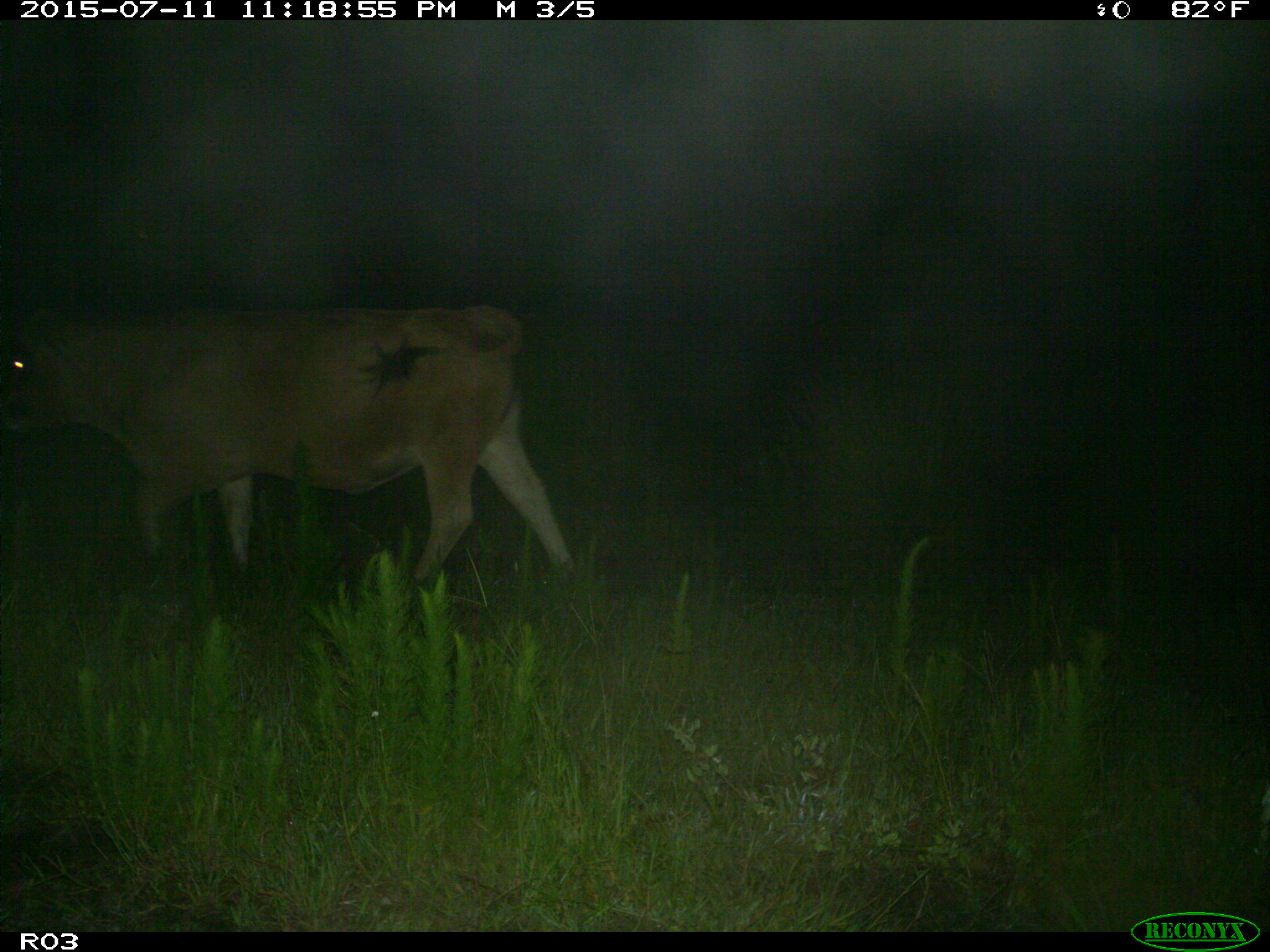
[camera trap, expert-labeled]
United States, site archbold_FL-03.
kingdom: Animalia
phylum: Chordata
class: Mammalia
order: Artiodactyla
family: Bovidae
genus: Bos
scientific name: Bos taurus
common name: domestic cow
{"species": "Bos taurus (domestic cow)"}